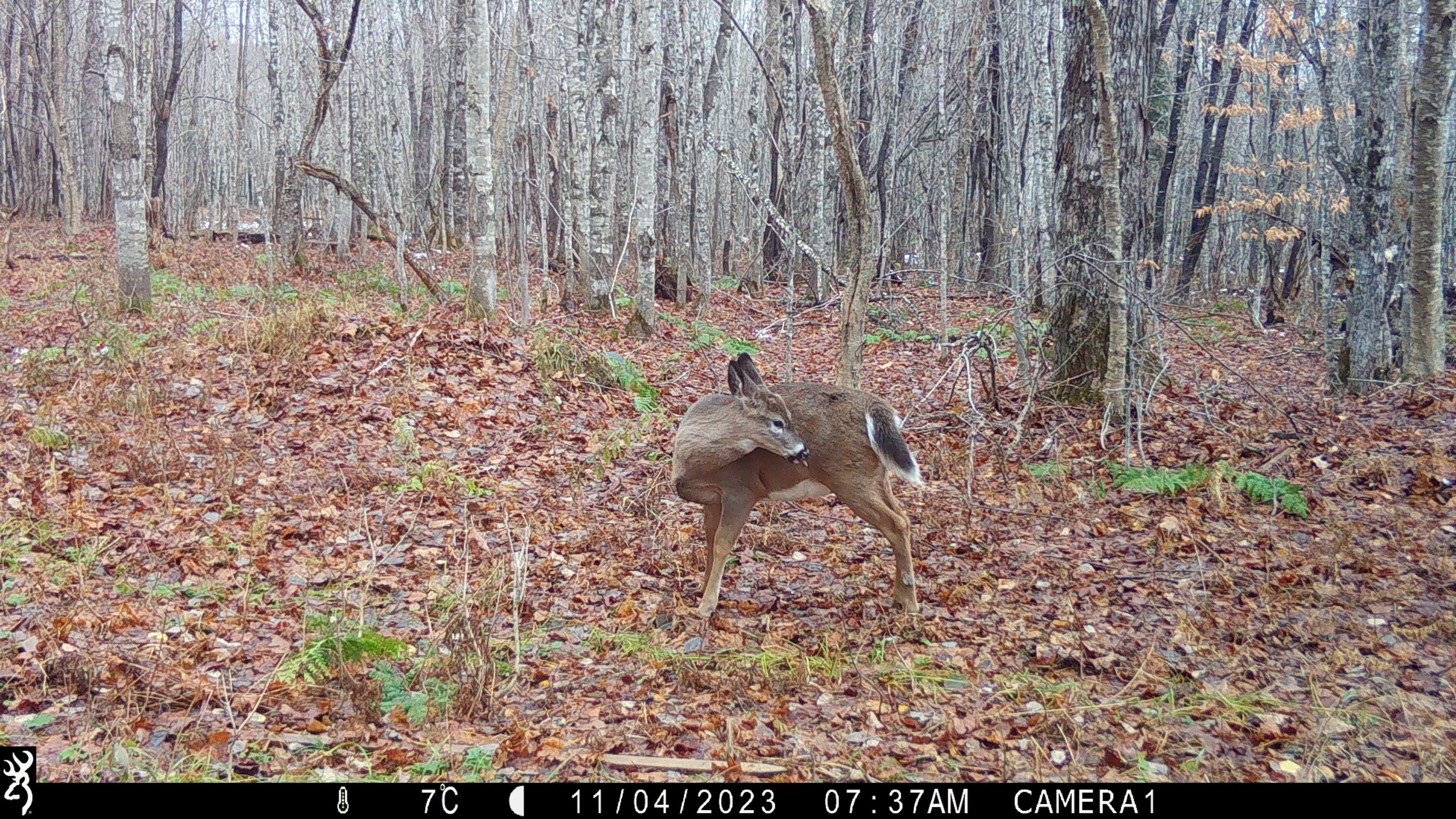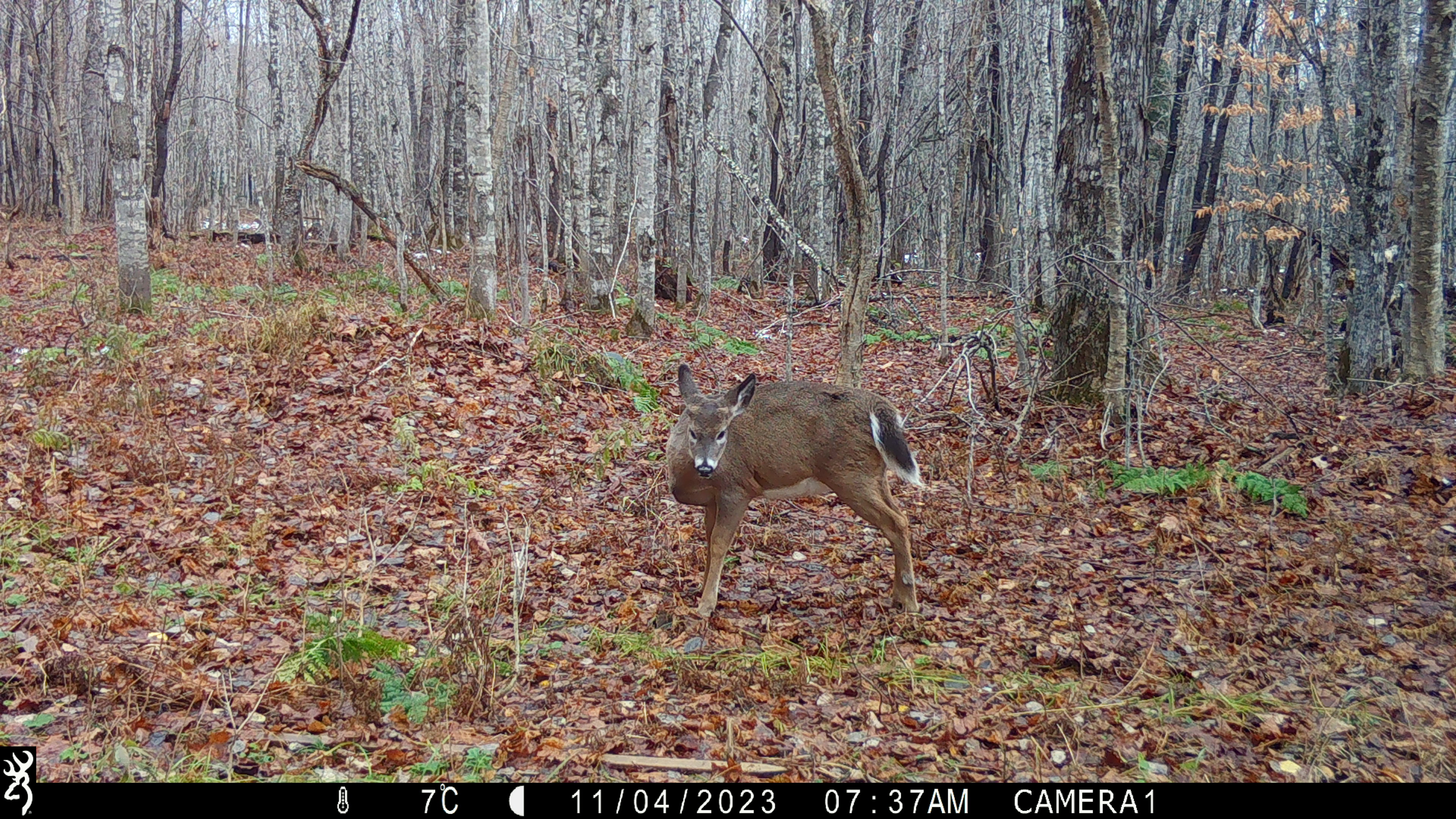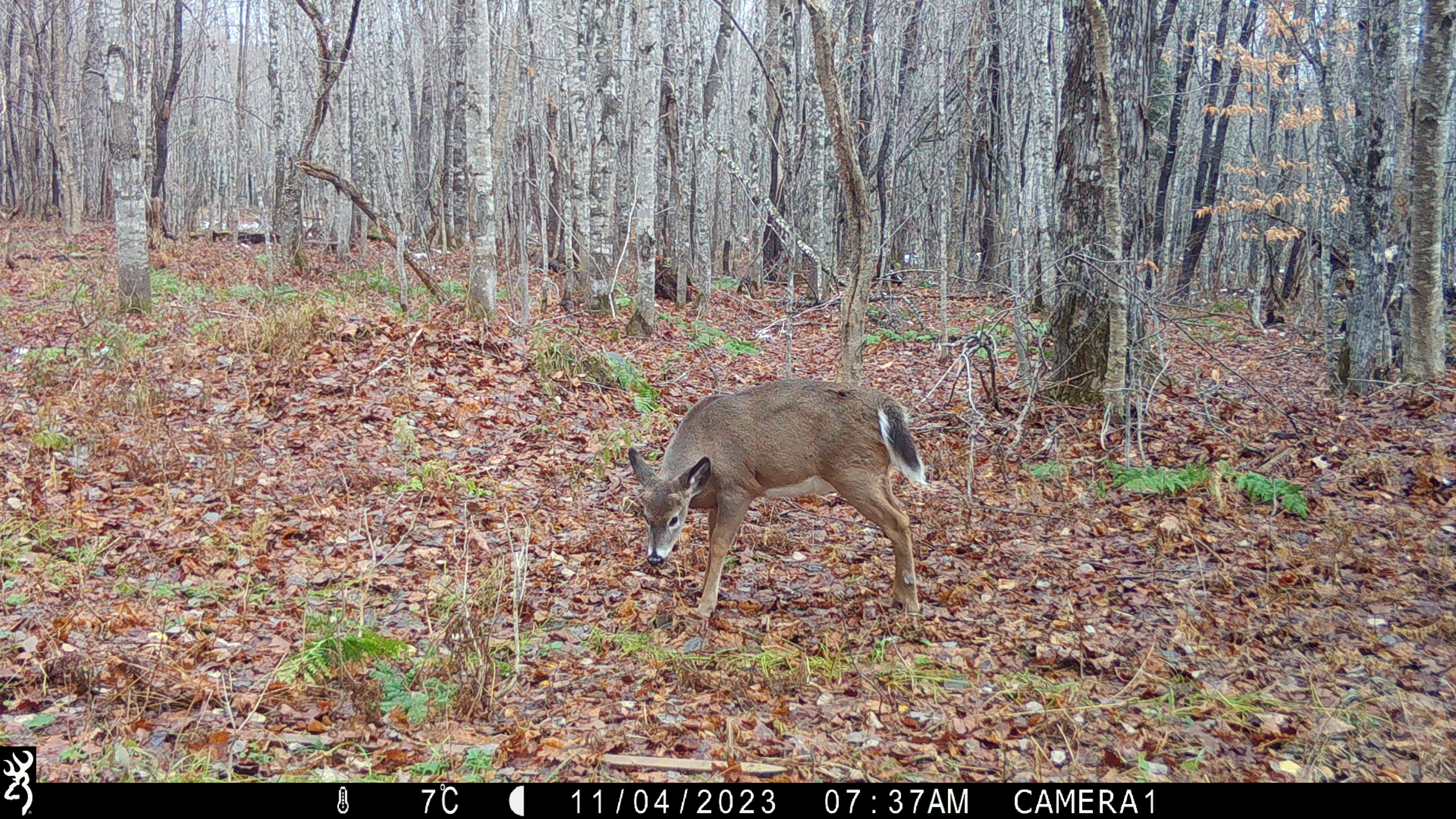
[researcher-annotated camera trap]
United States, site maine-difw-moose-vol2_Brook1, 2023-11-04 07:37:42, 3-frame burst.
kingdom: Animalia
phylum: Chordata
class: Mammalia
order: Artiodactyla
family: Cervidae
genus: Odocoileus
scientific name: Odocoileus virginianus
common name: white-tailed deer